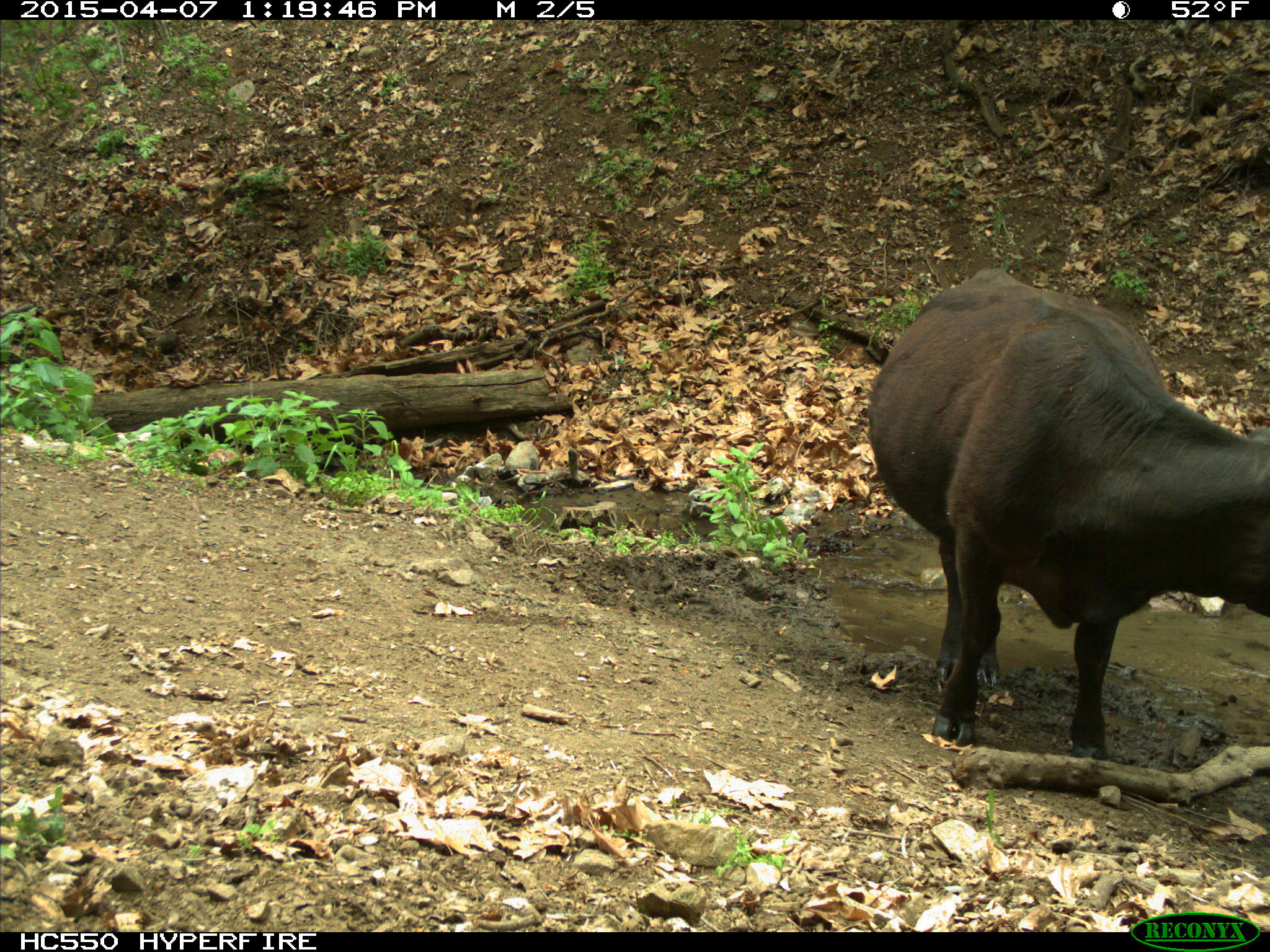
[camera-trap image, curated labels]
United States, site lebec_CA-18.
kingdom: Animalia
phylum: Chordata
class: Mammalia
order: Artiodactyla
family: Bovidae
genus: Bos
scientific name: Bos taurus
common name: domestic cow